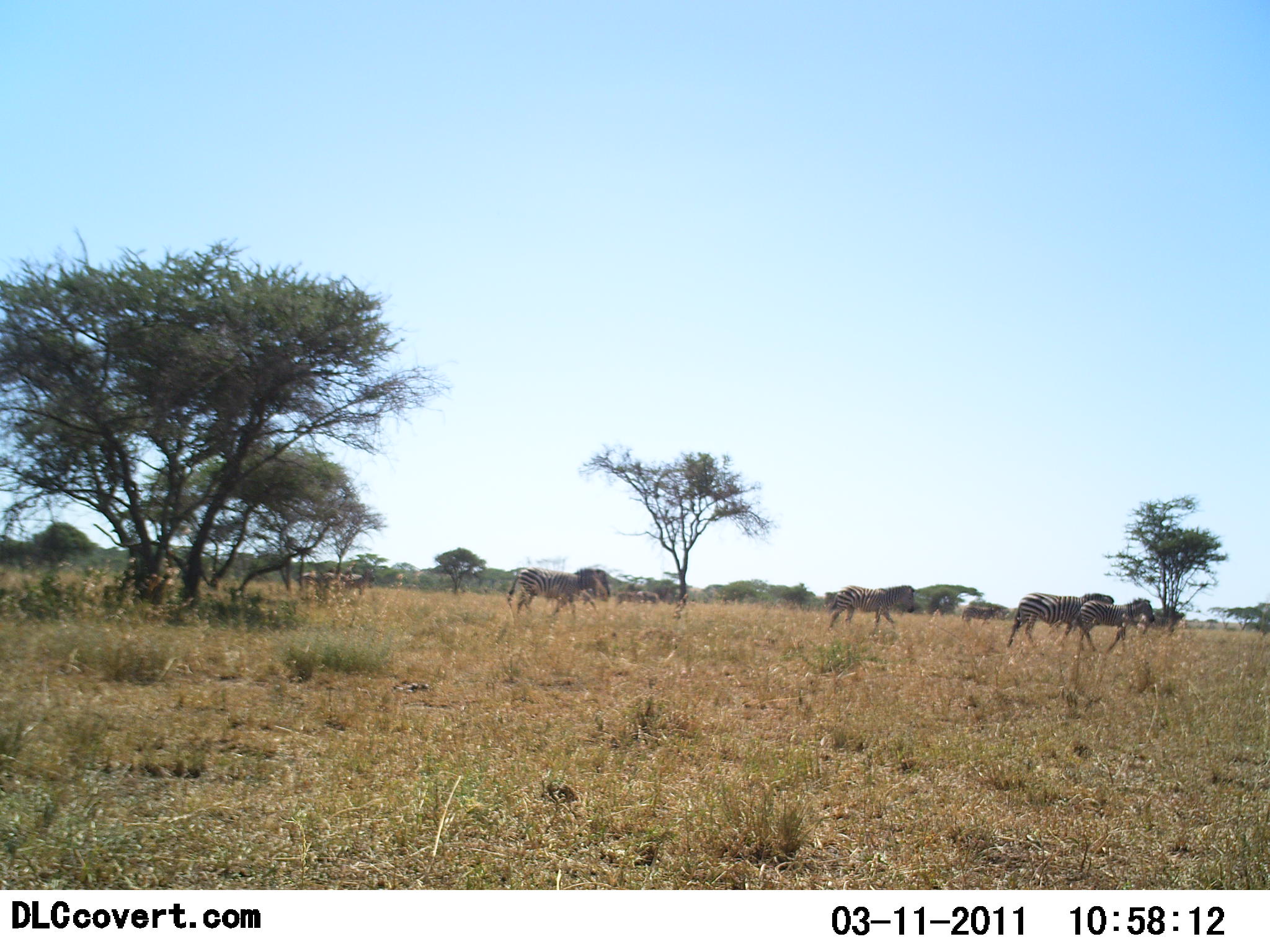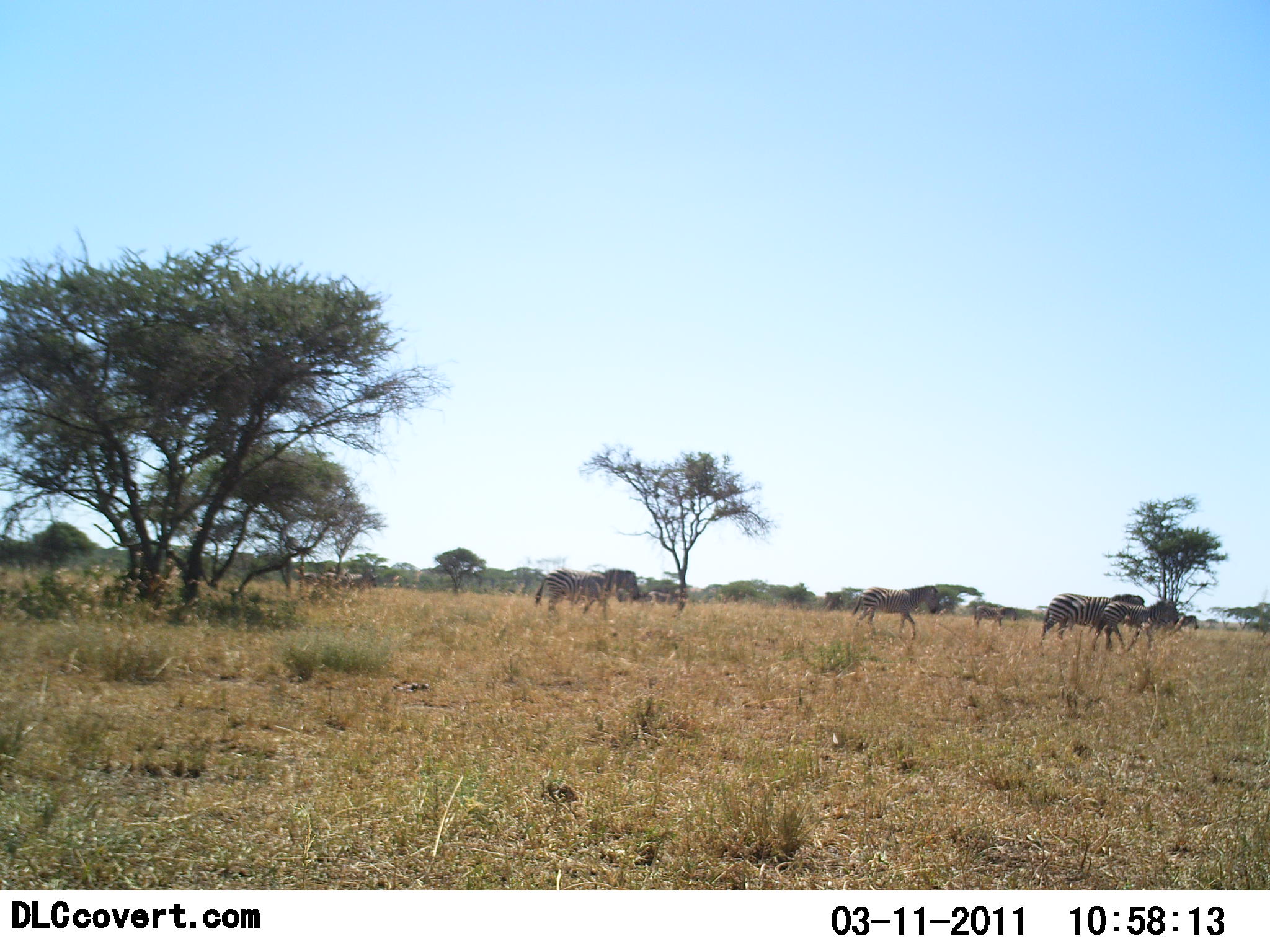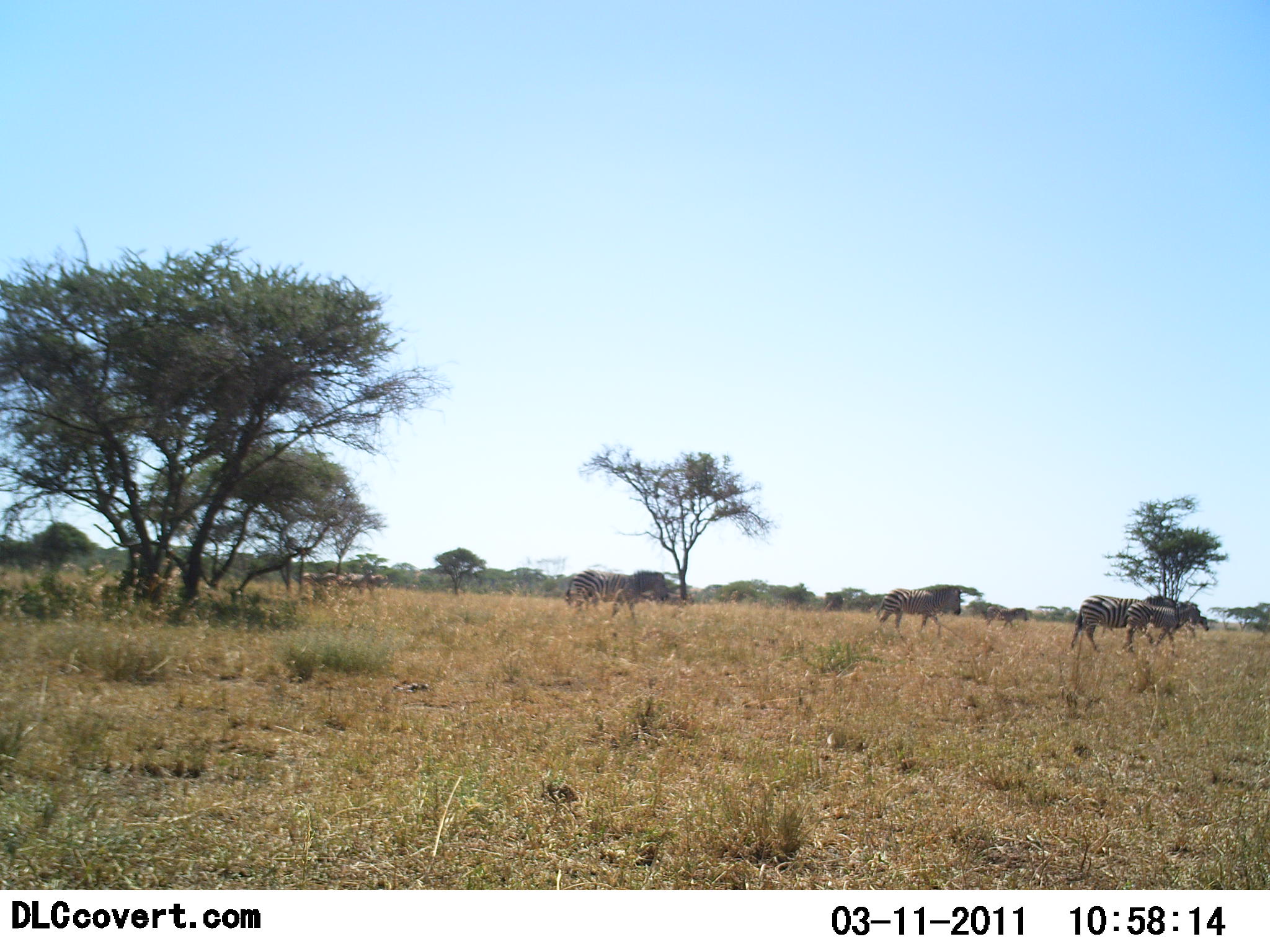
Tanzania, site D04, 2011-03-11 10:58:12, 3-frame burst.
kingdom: Animalia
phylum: Chordata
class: Mammalia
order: Perissodactyla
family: Equidae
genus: Equus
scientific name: Equus quagga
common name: plains zebra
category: zebra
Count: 4.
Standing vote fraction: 23%.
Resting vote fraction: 0%.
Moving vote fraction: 85%.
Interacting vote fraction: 0%.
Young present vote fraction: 31%.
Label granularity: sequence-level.